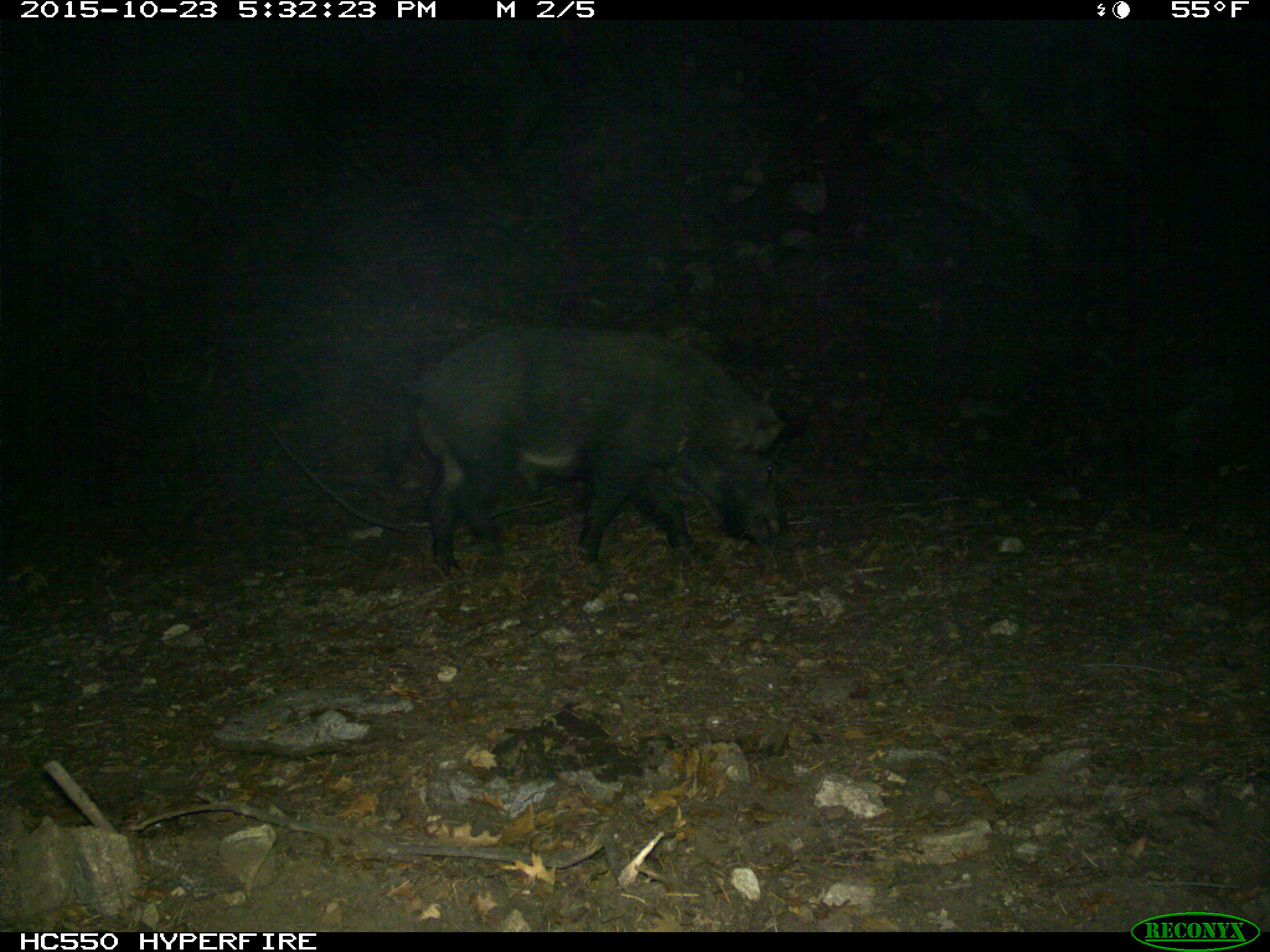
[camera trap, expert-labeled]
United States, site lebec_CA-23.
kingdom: Animalia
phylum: Chordata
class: Mammalia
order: Artiodactyla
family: Suidae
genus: Sus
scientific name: Sus scrofa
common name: wild boar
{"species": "Sus scrofa (wild boar)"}